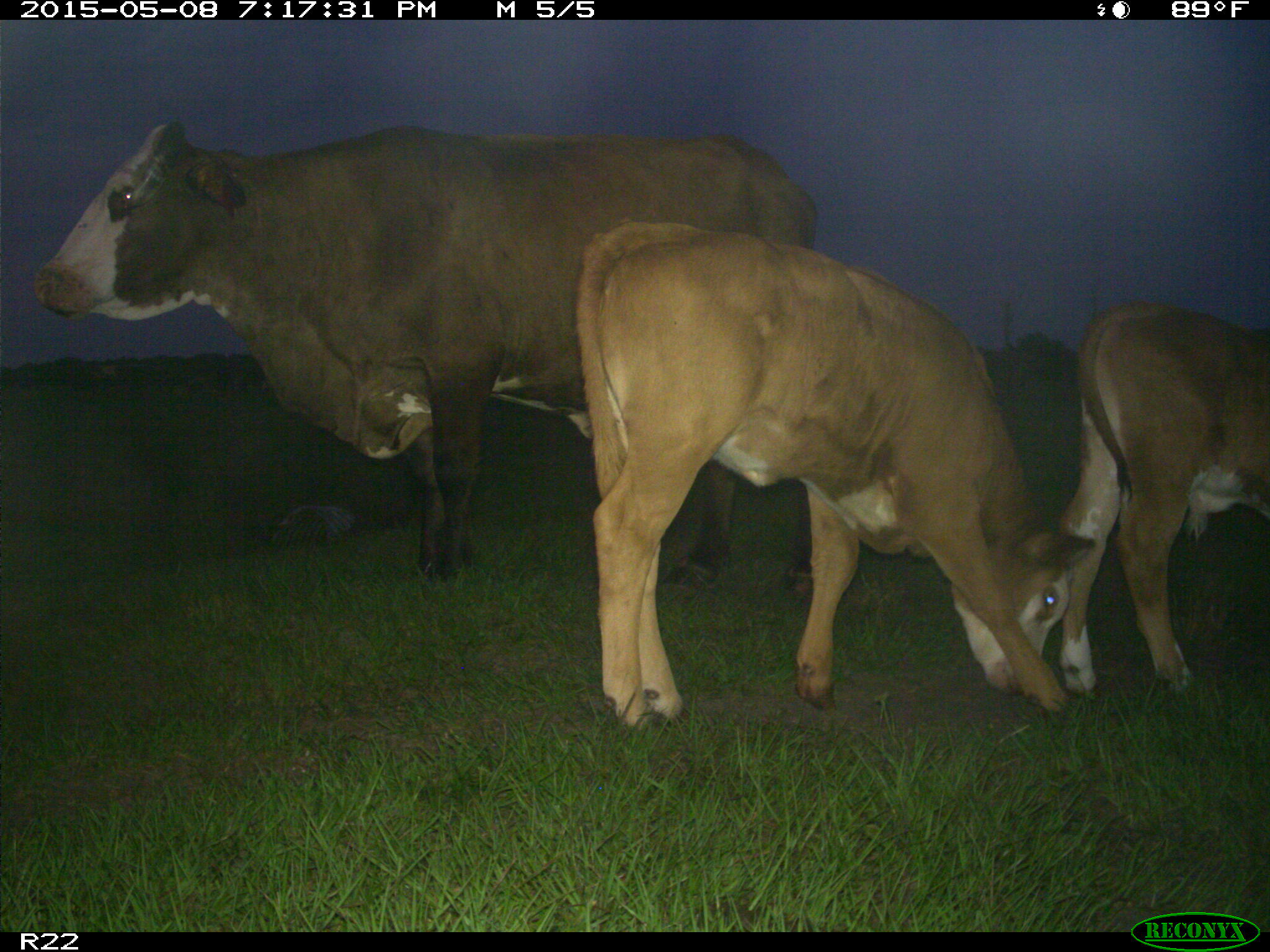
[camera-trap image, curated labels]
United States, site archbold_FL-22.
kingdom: Animalia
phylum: Chordata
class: Mammalia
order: Artiodactyla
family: Bovidae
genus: Bos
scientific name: Bos taurus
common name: domestic cow